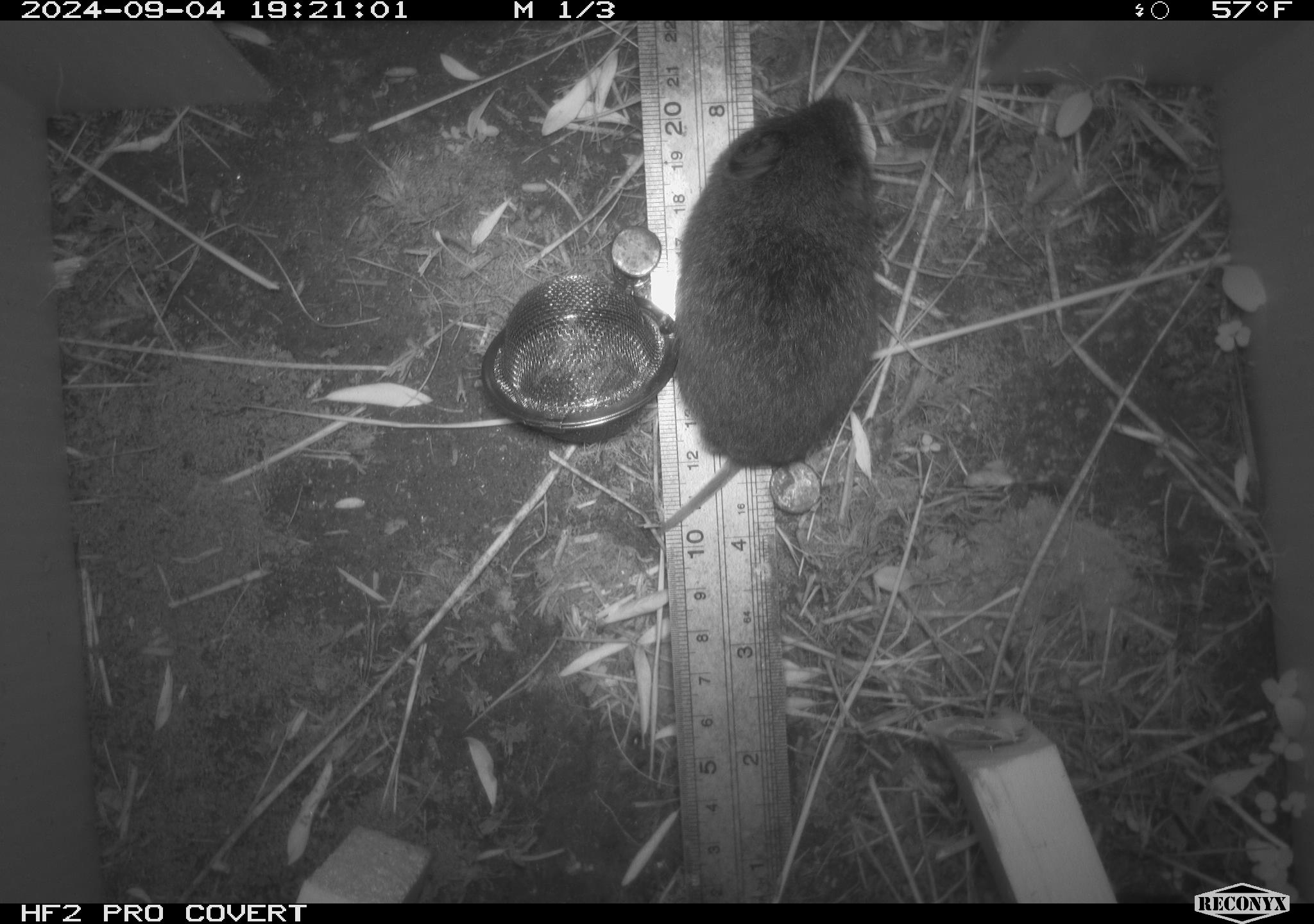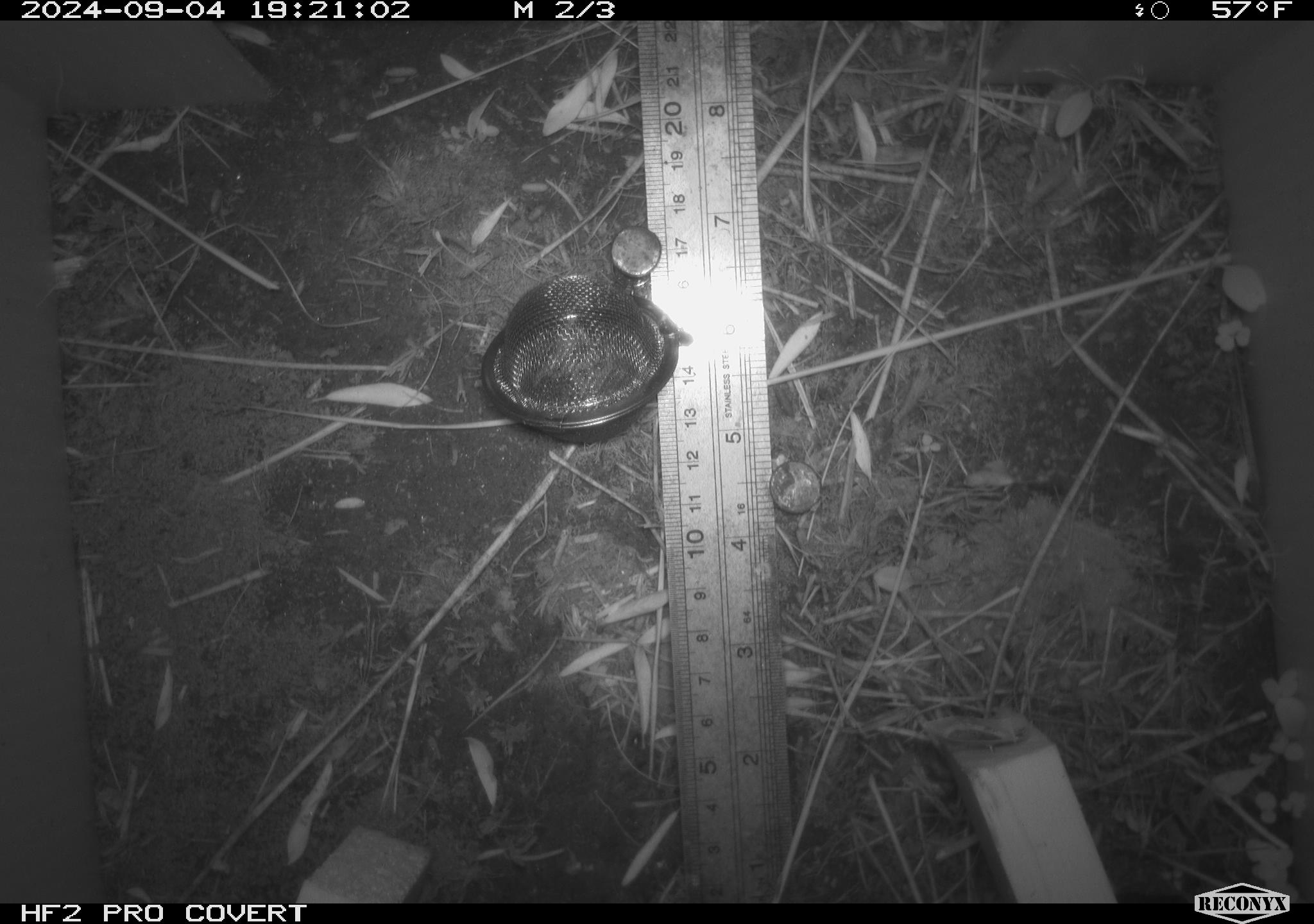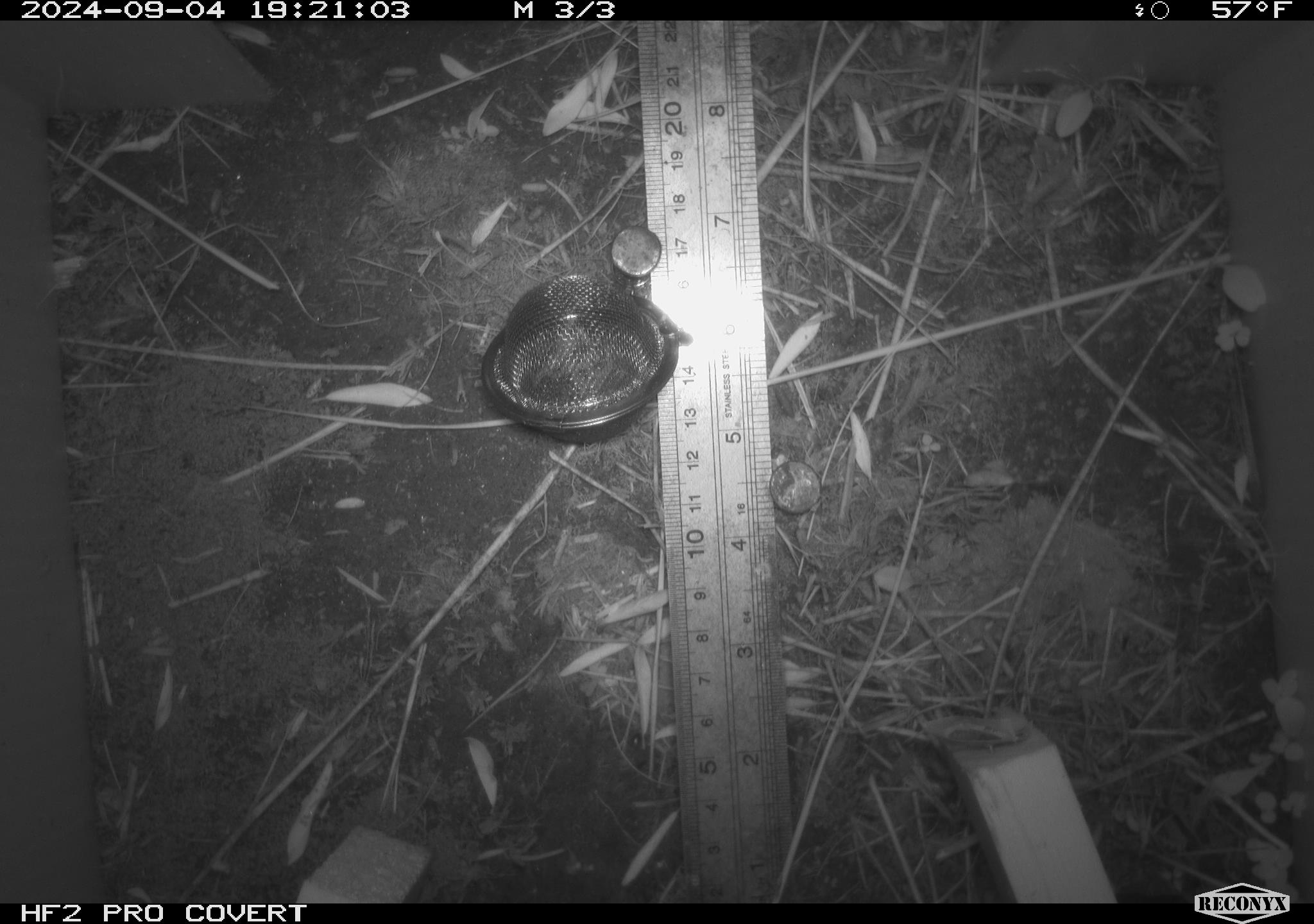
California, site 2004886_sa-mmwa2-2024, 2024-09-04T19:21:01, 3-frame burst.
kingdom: Animalia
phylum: Chordata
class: Mammalia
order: Rodentia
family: Cricetidae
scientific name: Arvicolinae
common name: voles, lemmings, and muskrats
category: arvicolinae subfamily